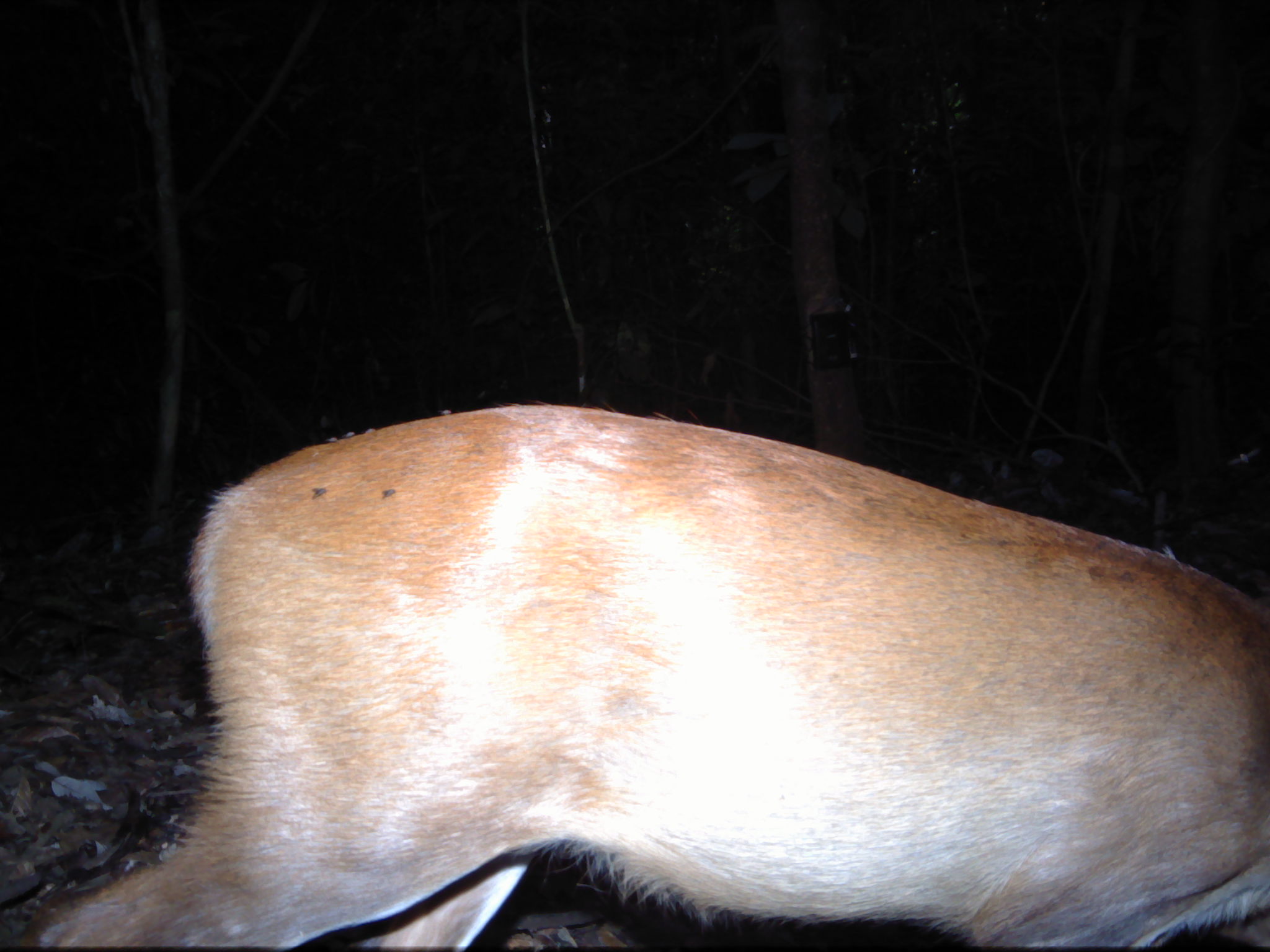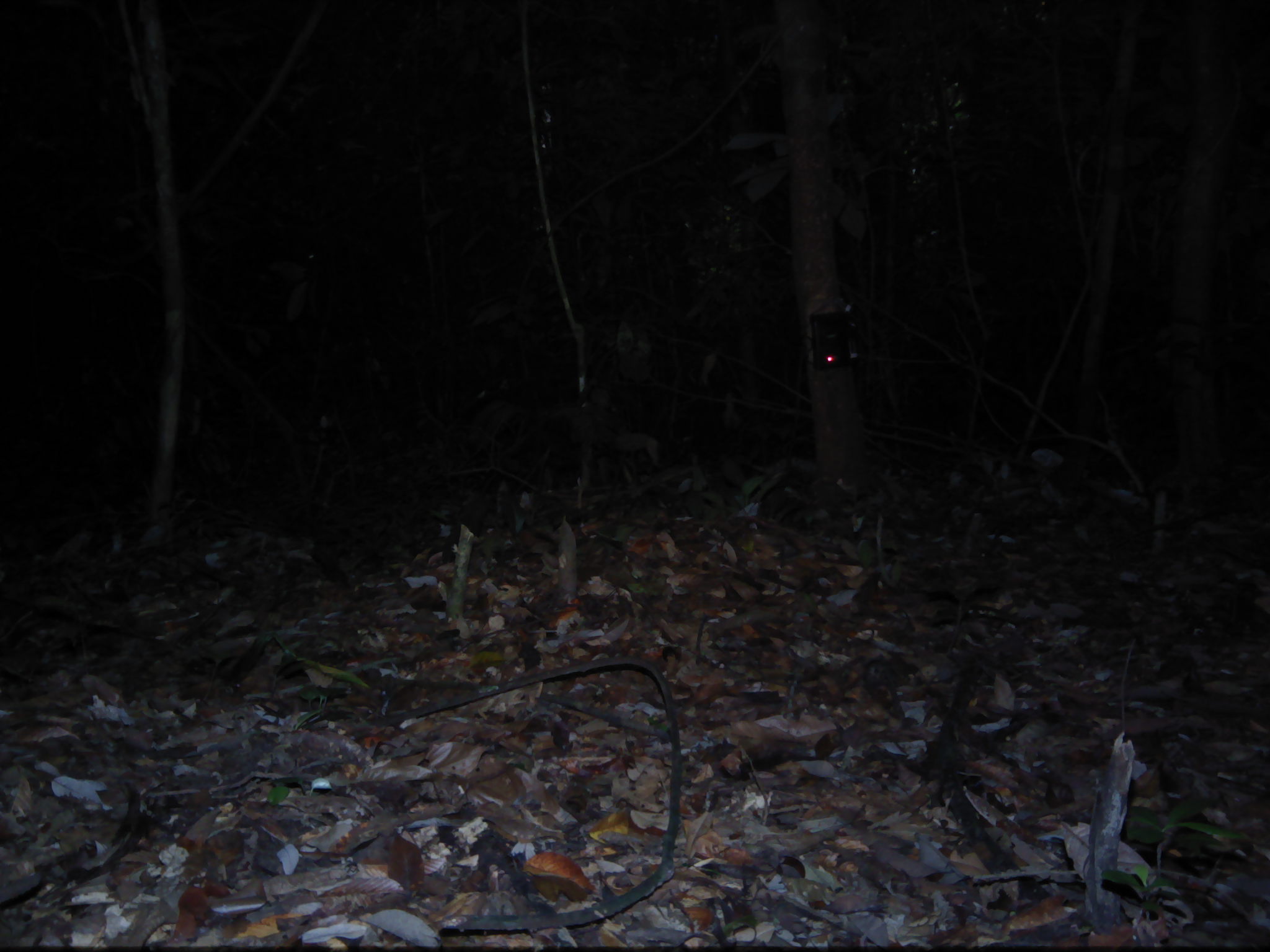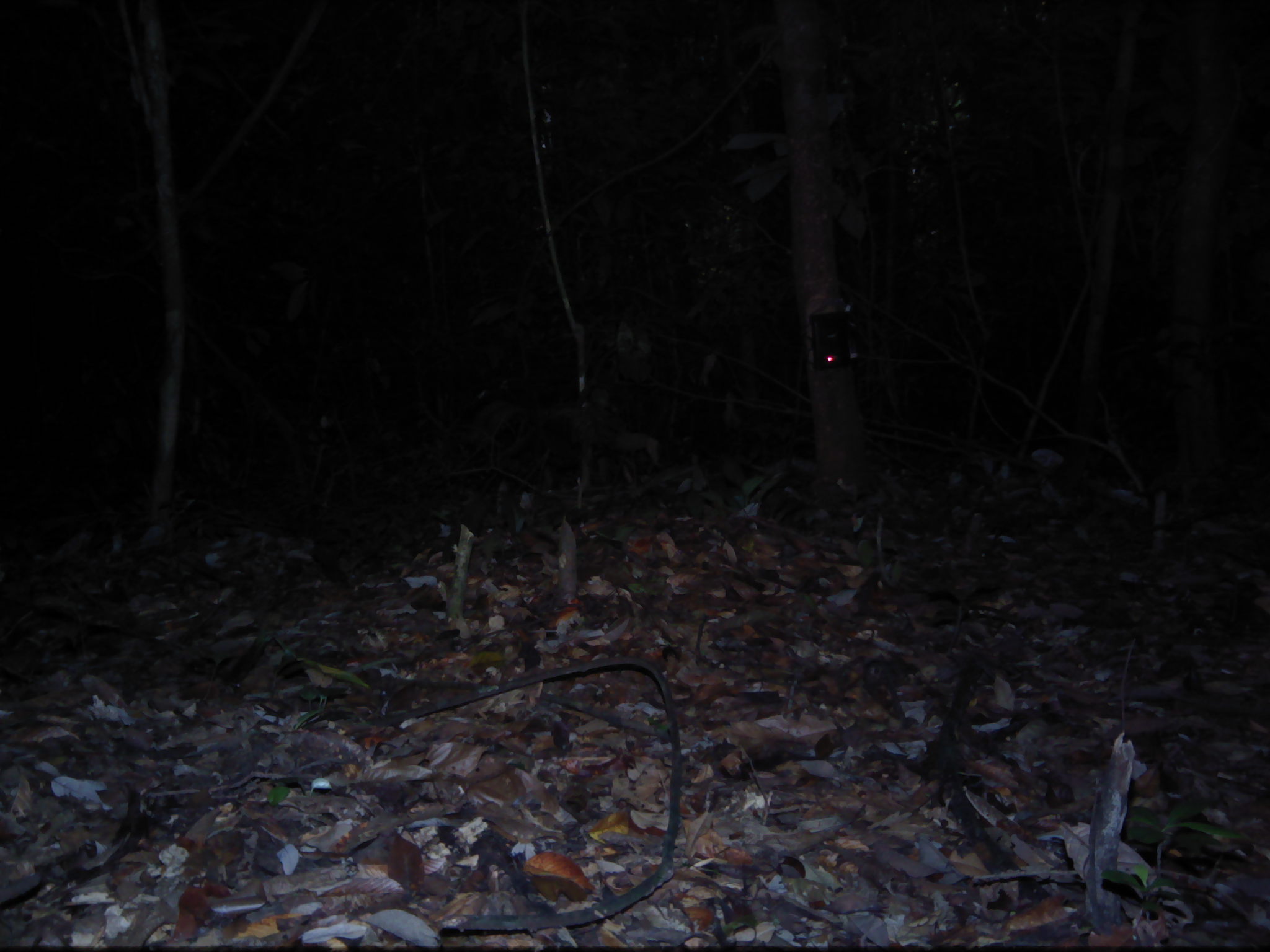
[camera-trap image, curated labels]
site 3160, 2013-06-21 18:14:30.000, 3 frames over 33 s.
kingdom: Animalia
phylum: Chordata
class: Mammalia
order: Artiodactyla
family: Cervidae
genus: Muntiacus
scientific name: Muntiacus muntjak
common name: southern red muntjac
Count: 1.